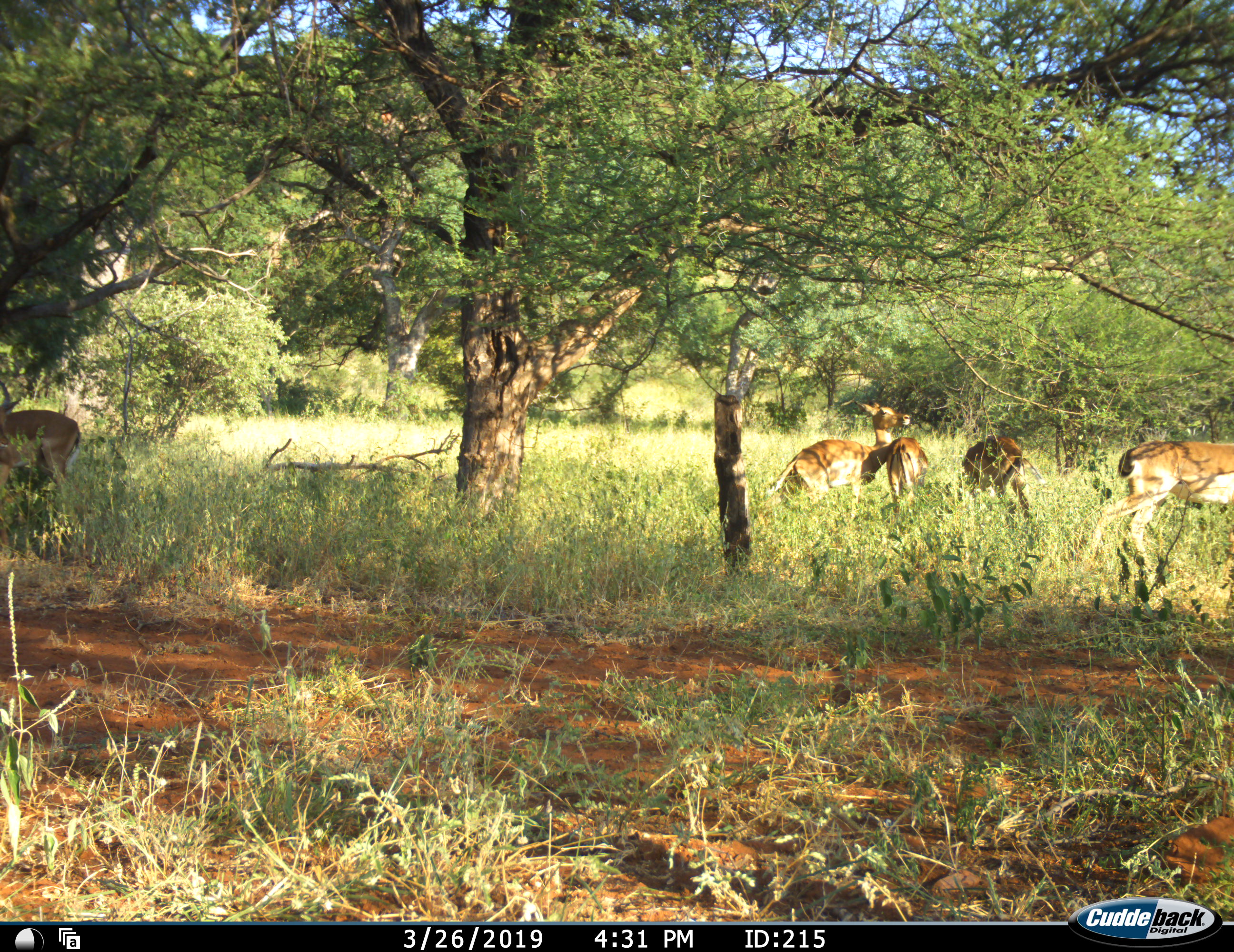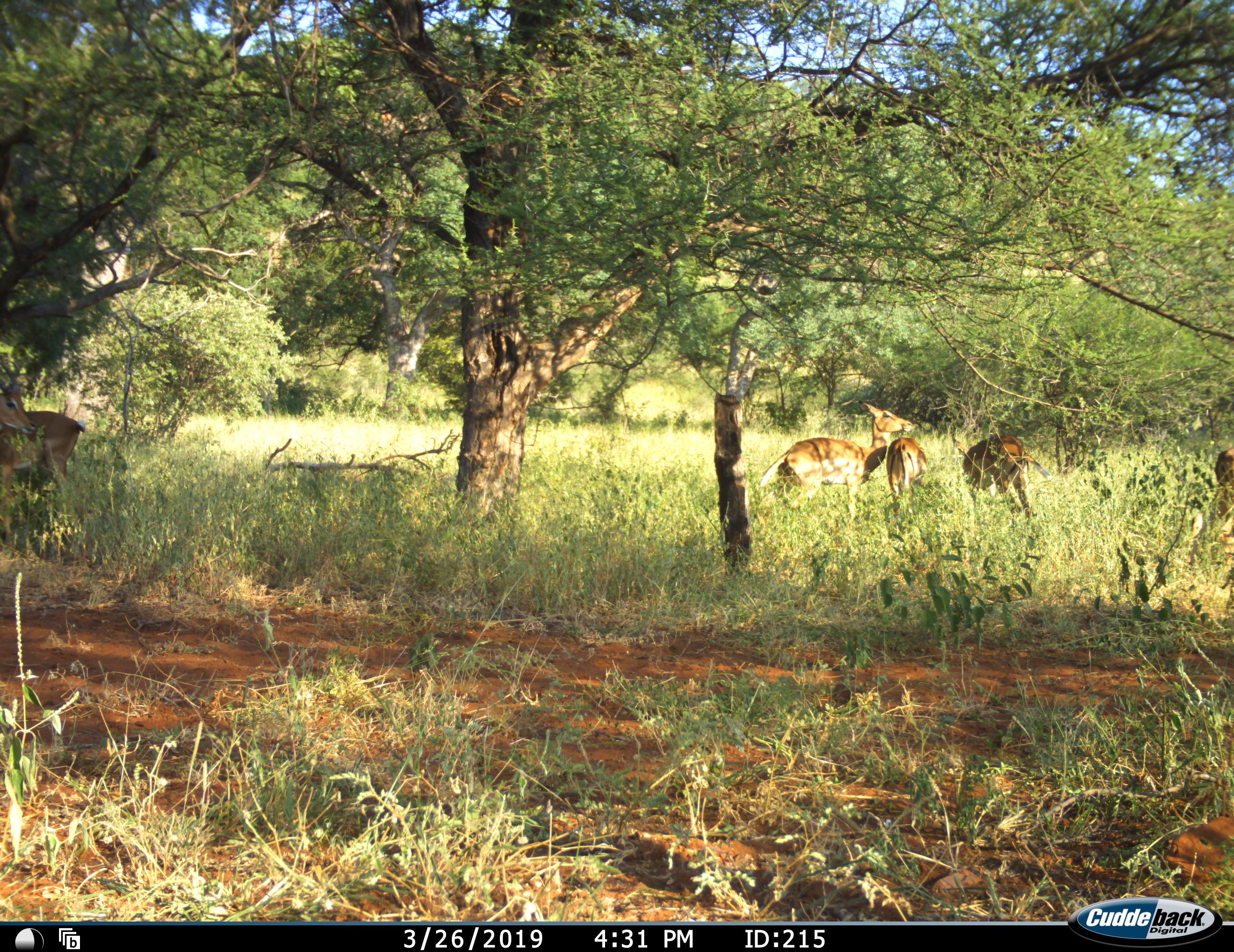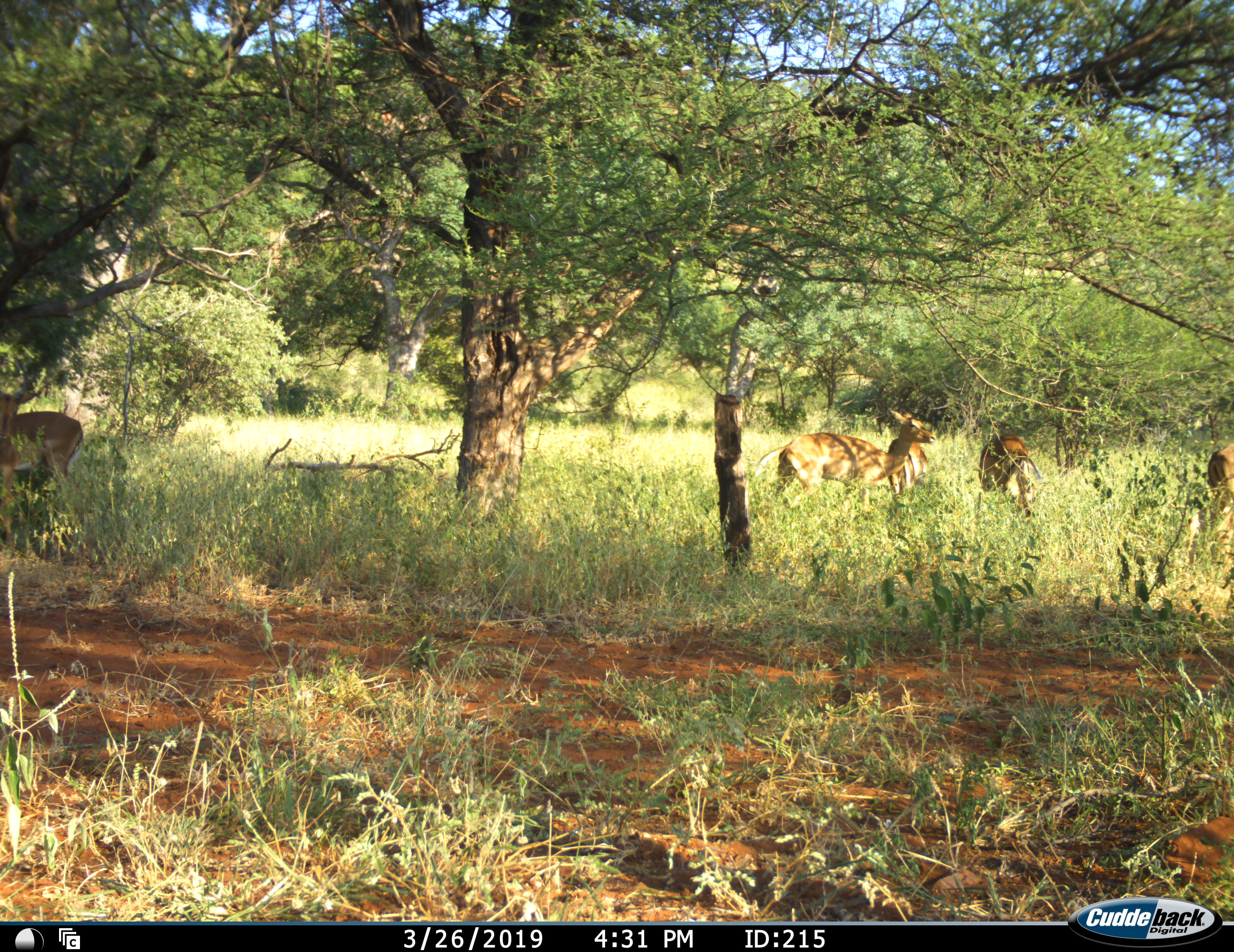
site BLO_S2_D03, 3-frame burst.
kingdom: Animalia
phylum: Chordata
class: Mammalia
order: Artiodactyla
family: Bovidae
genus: Aepyceros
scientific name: Aepyceros melampus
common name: impala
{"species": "impala (Aepyceros melampus)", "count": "5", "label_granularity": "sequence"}